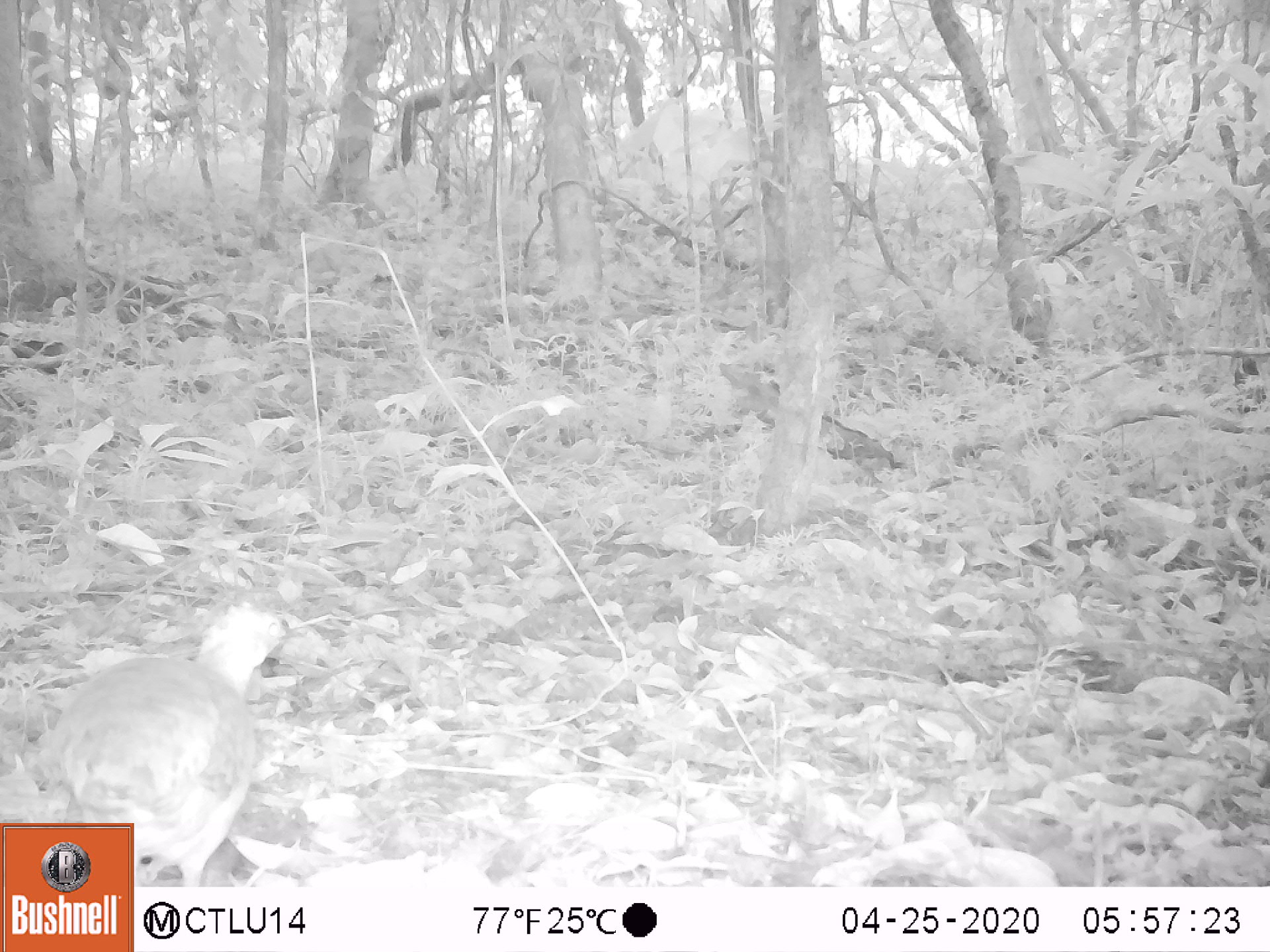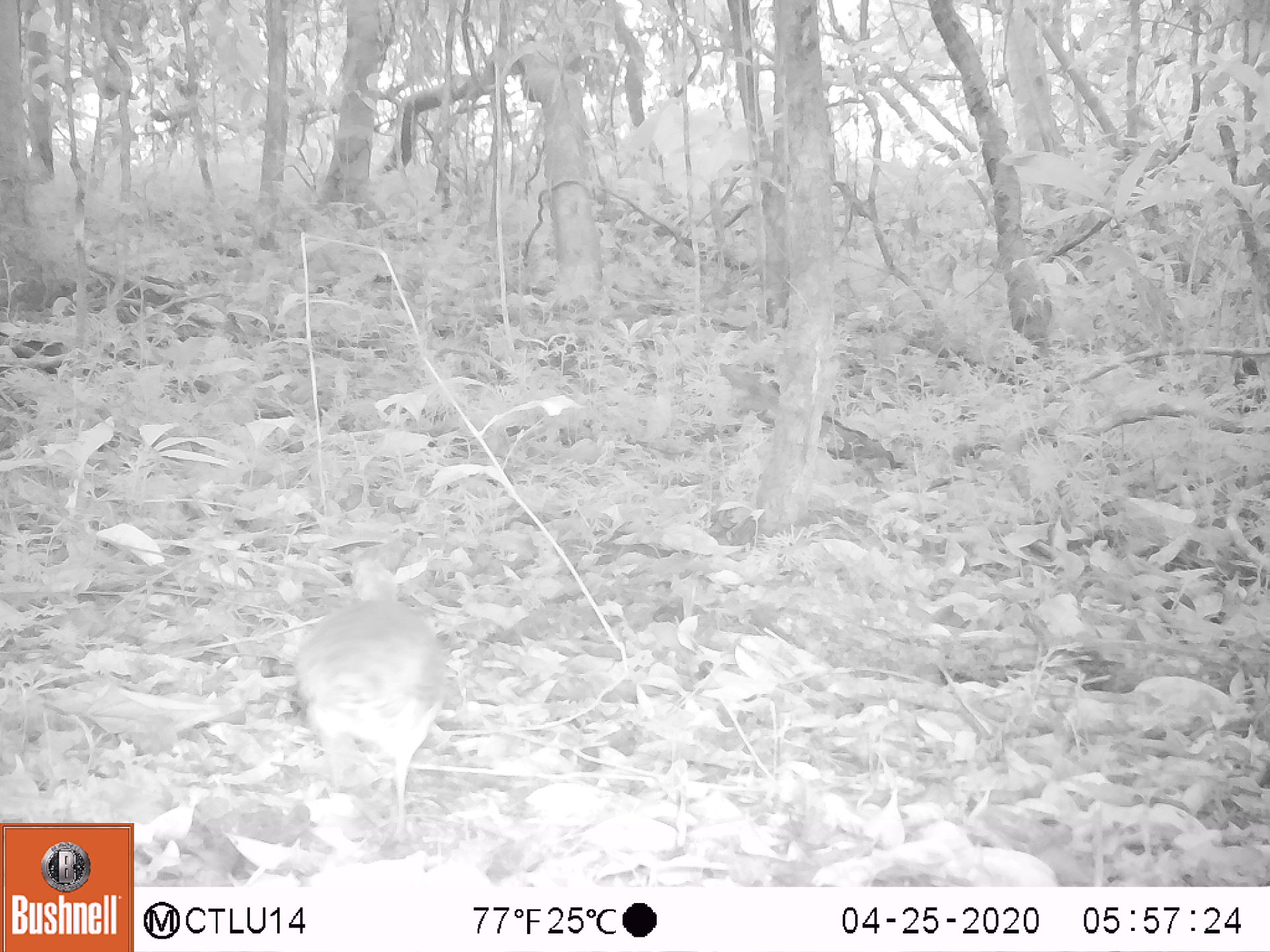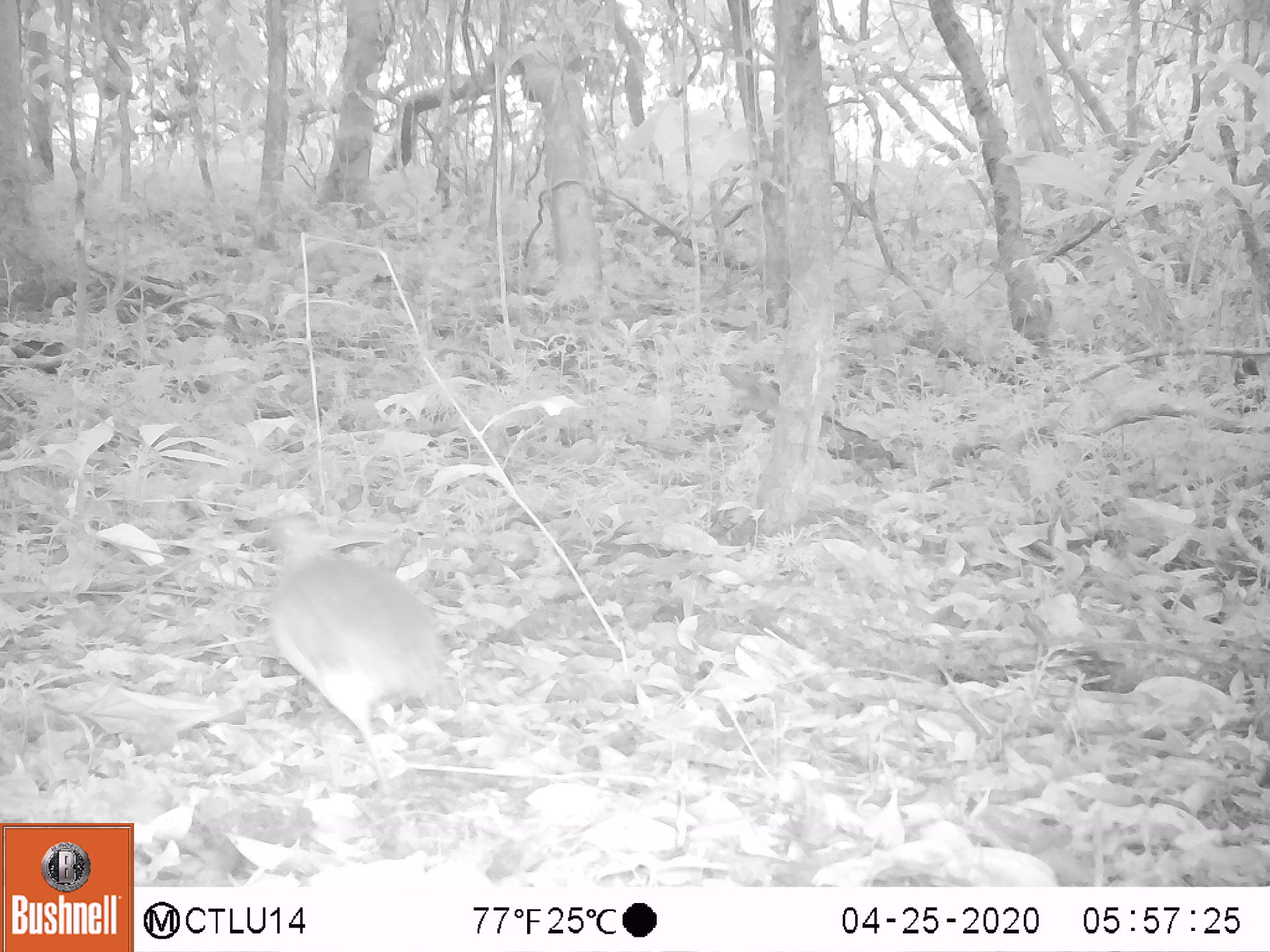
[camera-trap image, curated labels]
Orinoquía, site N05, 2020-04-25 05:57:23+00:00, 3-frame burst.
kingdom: Animalia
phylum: Chordata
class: Aves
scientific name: Aves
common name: bird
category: unknown bird